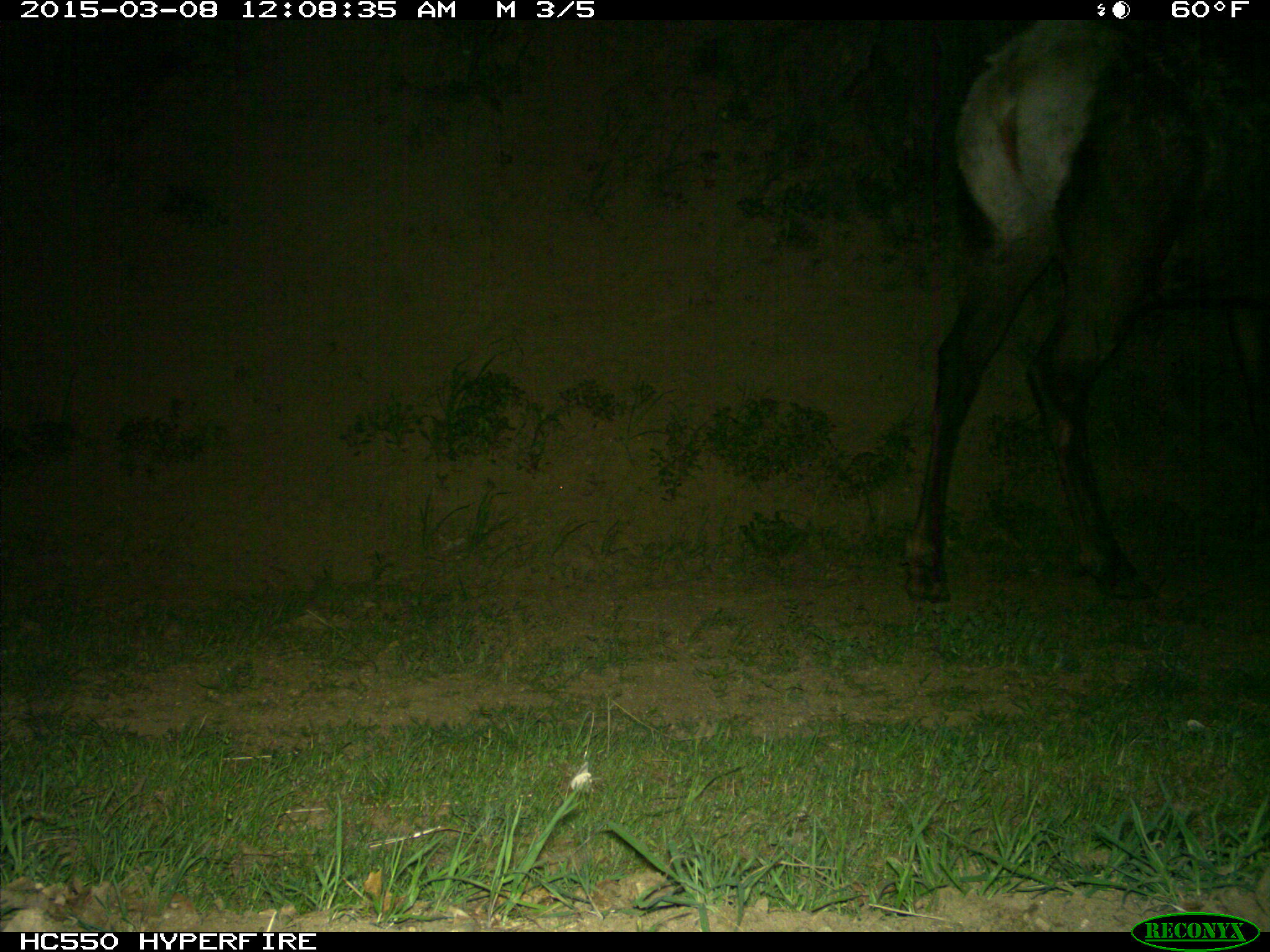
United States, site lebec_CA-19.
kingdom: Animalia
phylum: Chordata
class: Mammalia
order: Artiodactyla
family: Cervidae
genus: Cervus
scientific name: Cervus canadensis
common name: elk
Cervus canadensis (elk).